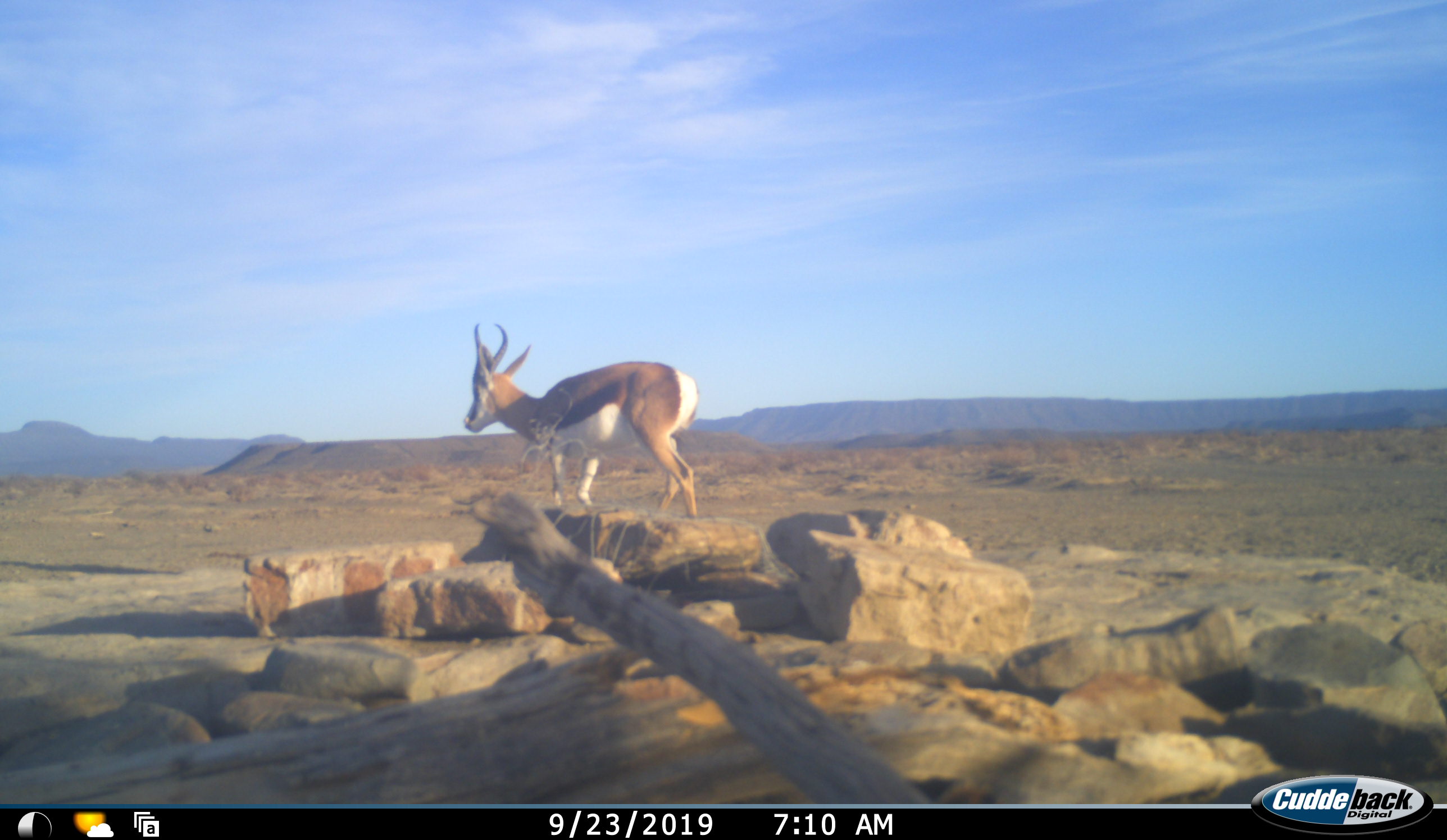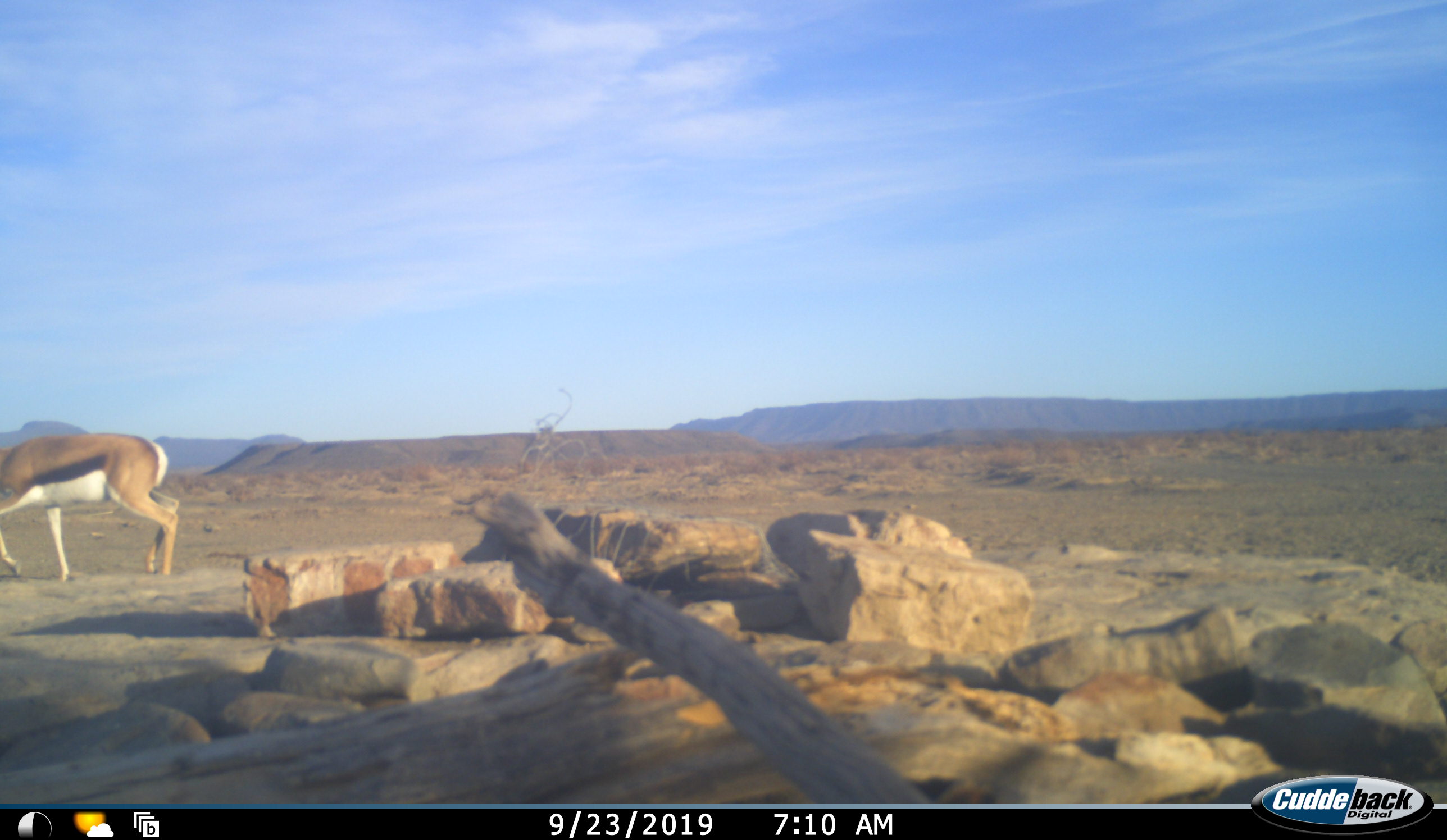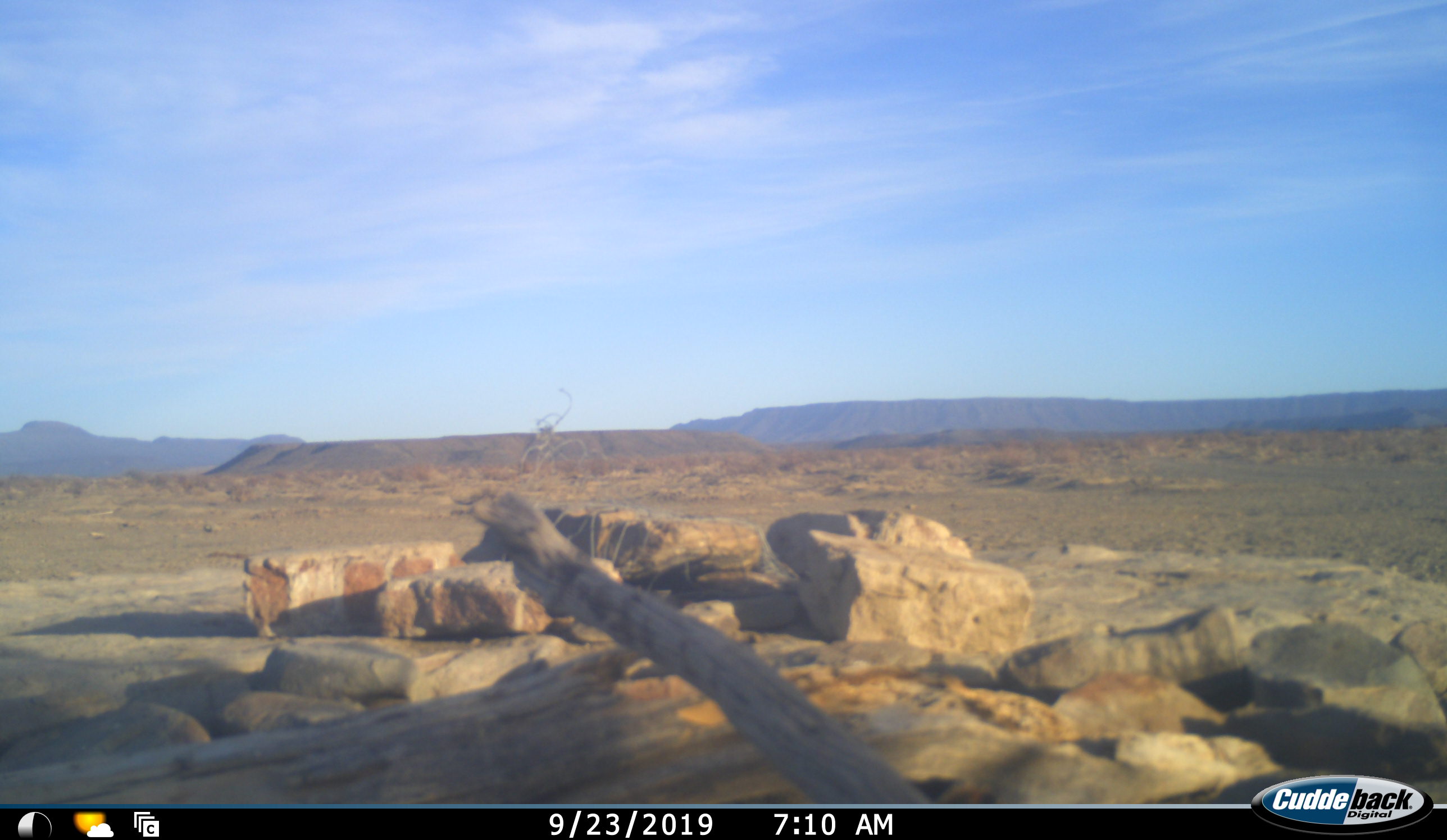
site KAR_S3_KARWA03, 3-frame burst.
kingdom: Animalia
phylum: Chordata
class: Mammalia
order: Artiodactyla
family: Bovidae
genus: Antidorcas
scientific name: Antidorcas marsupialis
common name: springbok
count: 1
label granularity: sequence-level